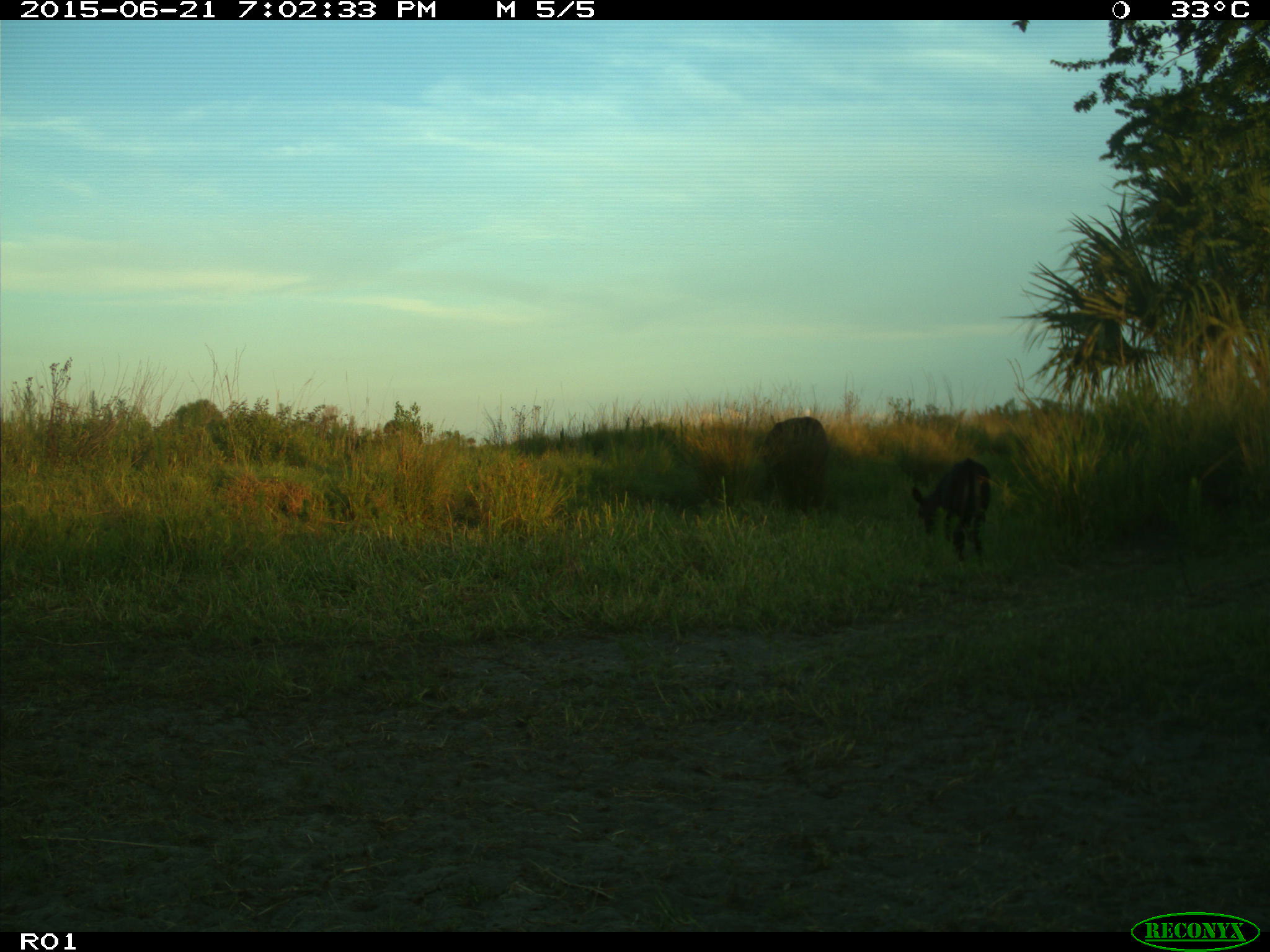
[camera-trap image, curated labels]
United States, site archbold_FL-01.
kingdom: Animalia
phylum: Chordata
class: Mammalia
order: Artiodactyla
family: Bovidae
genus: Bos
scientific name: Bos taurus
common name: domestic cow